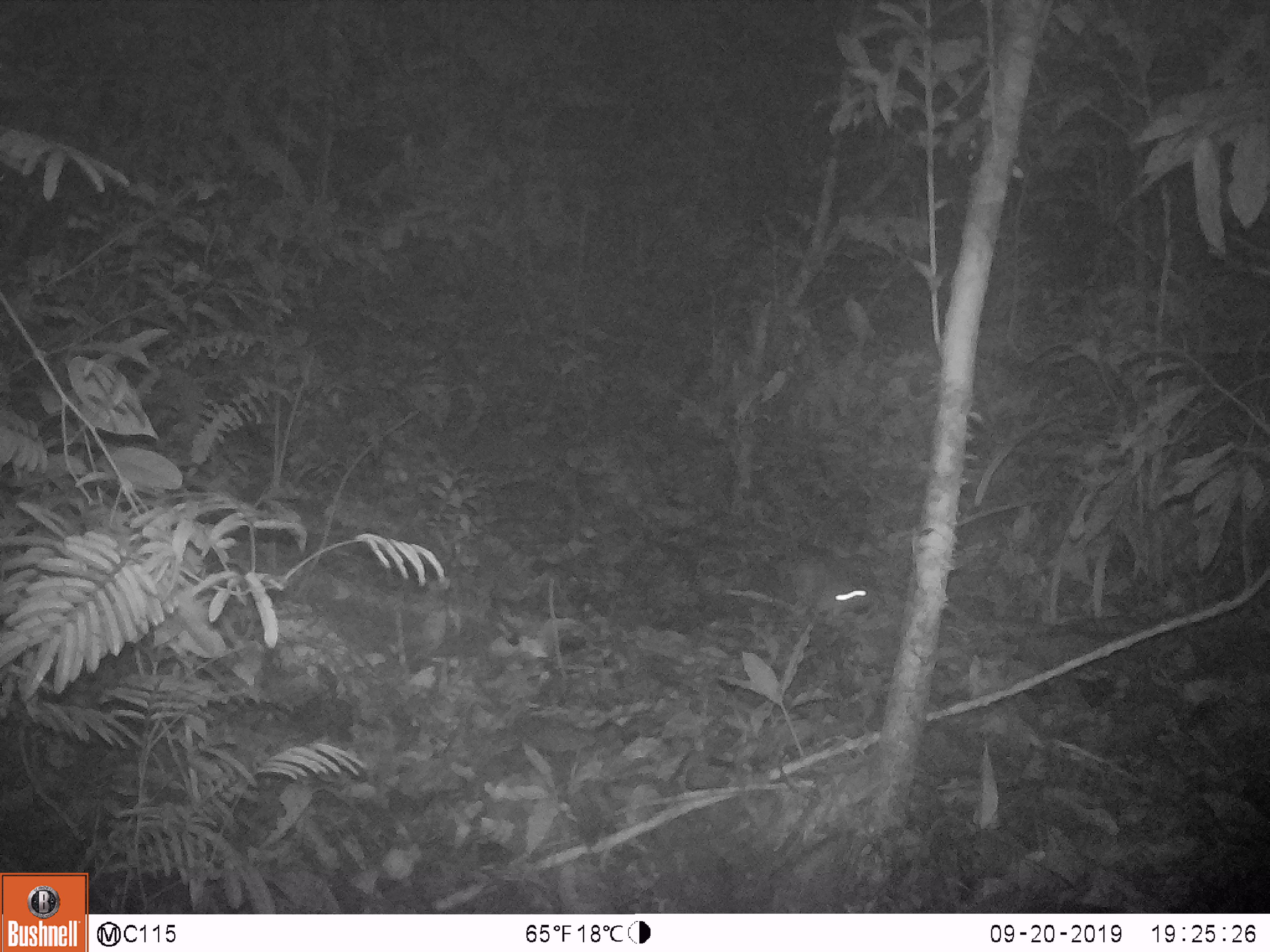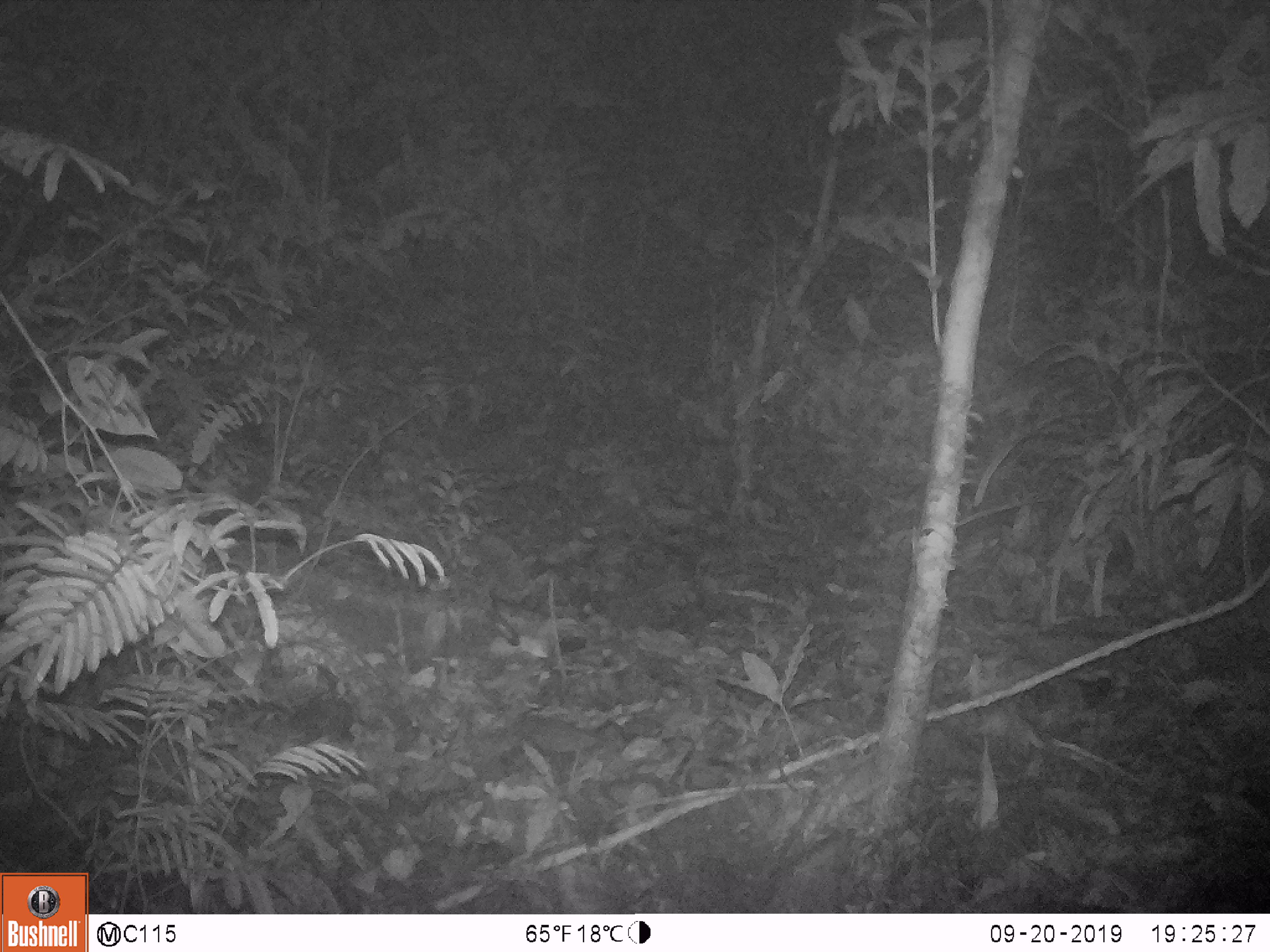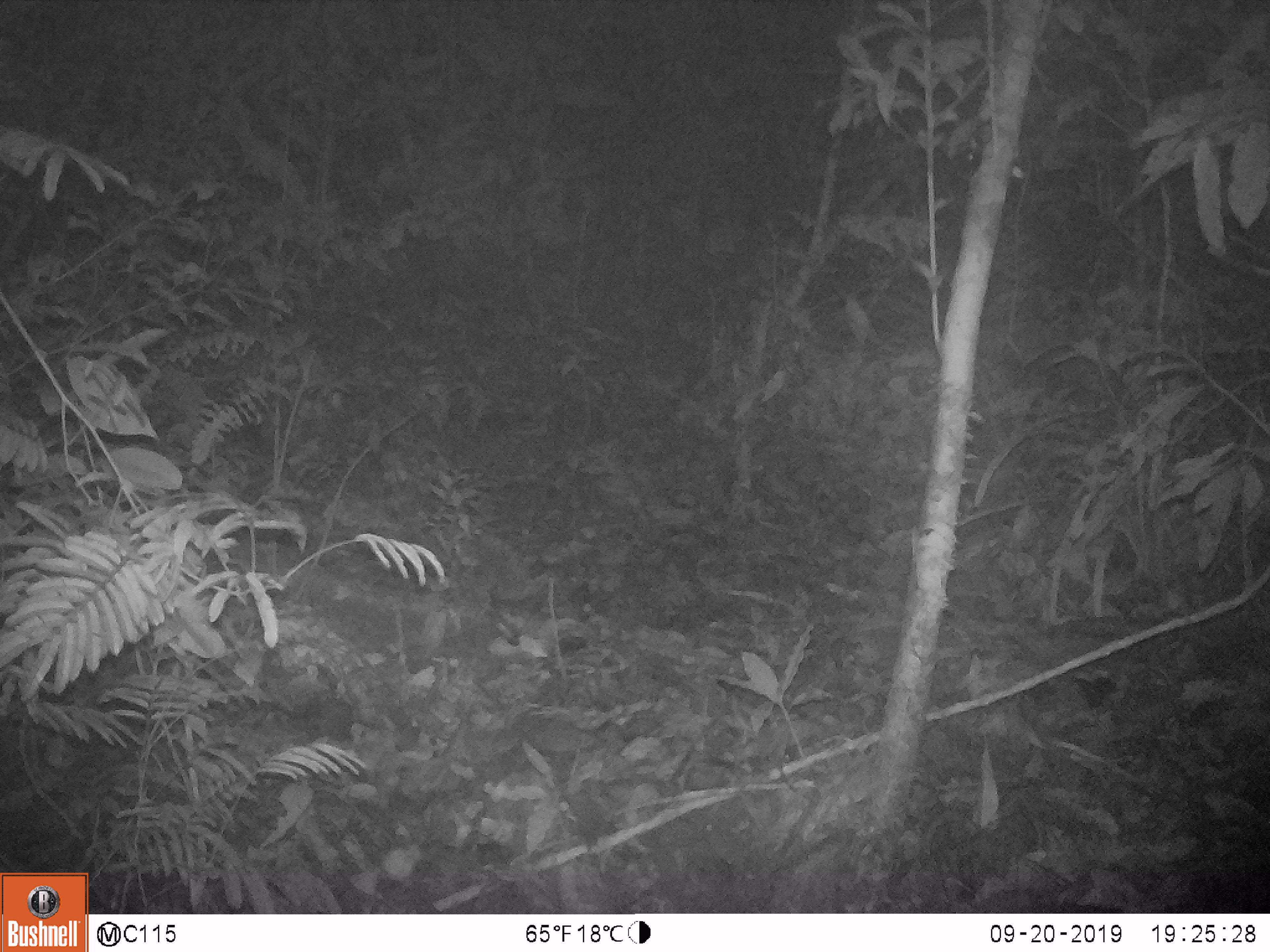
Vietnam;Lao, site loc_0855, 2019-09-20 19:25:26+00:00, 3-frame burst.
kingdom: Animalia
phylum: Chordata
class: Mammalia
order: Rodentia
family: Muridae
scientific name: Muridae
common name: old-world mice and rats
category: unidentified murid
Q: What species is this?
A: Unidentified murid (old-world mice and rats) (Muridae).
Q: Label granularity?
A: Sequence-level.